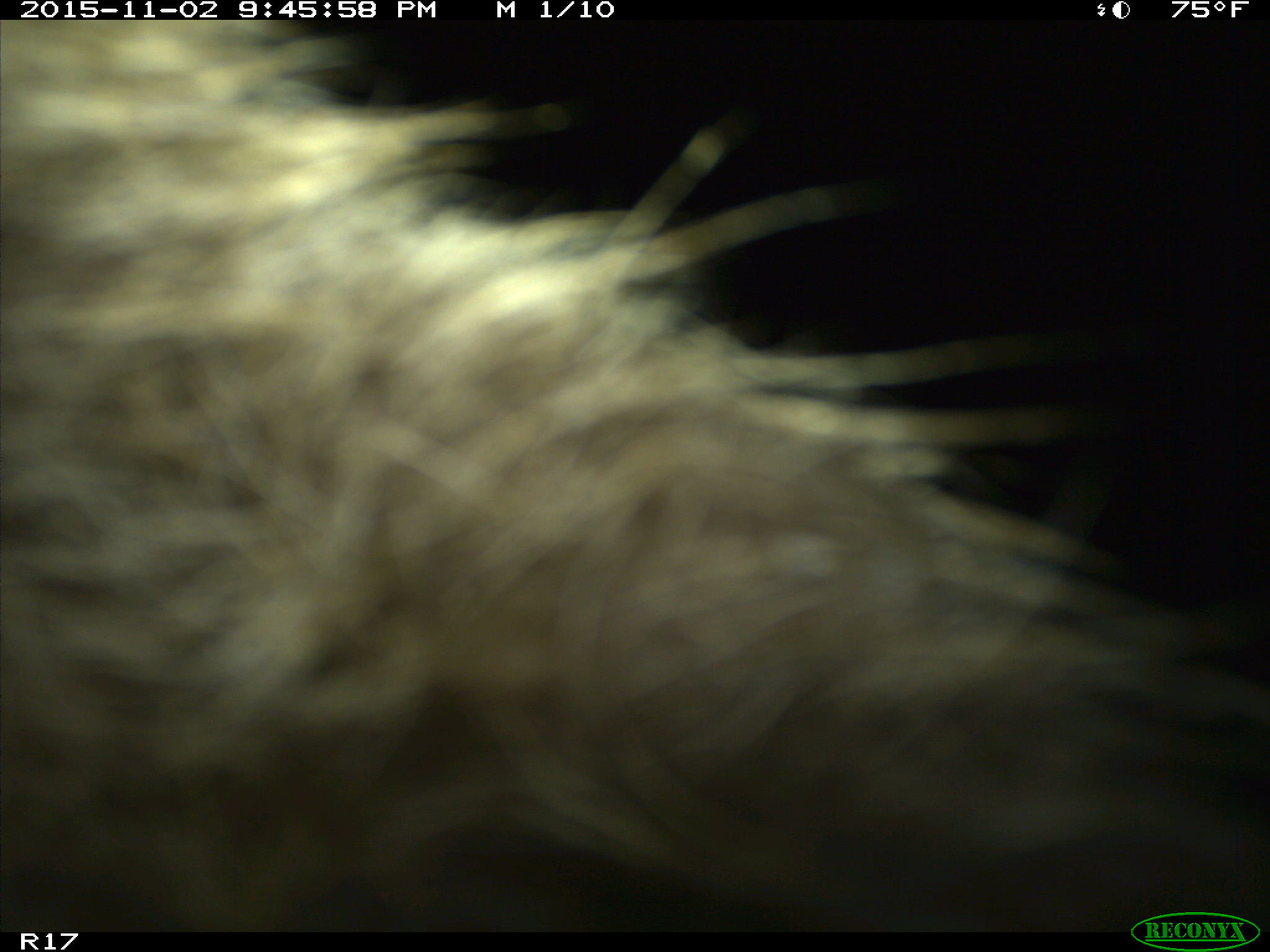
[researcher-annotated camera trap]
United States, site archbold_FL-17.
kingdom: Animalia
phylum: Chordata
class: Mammalia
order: Artiodactyla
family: Suidae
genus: Sus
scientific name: Sus scrofa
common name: wild boar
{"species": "Sus scrofa (wild boar)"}